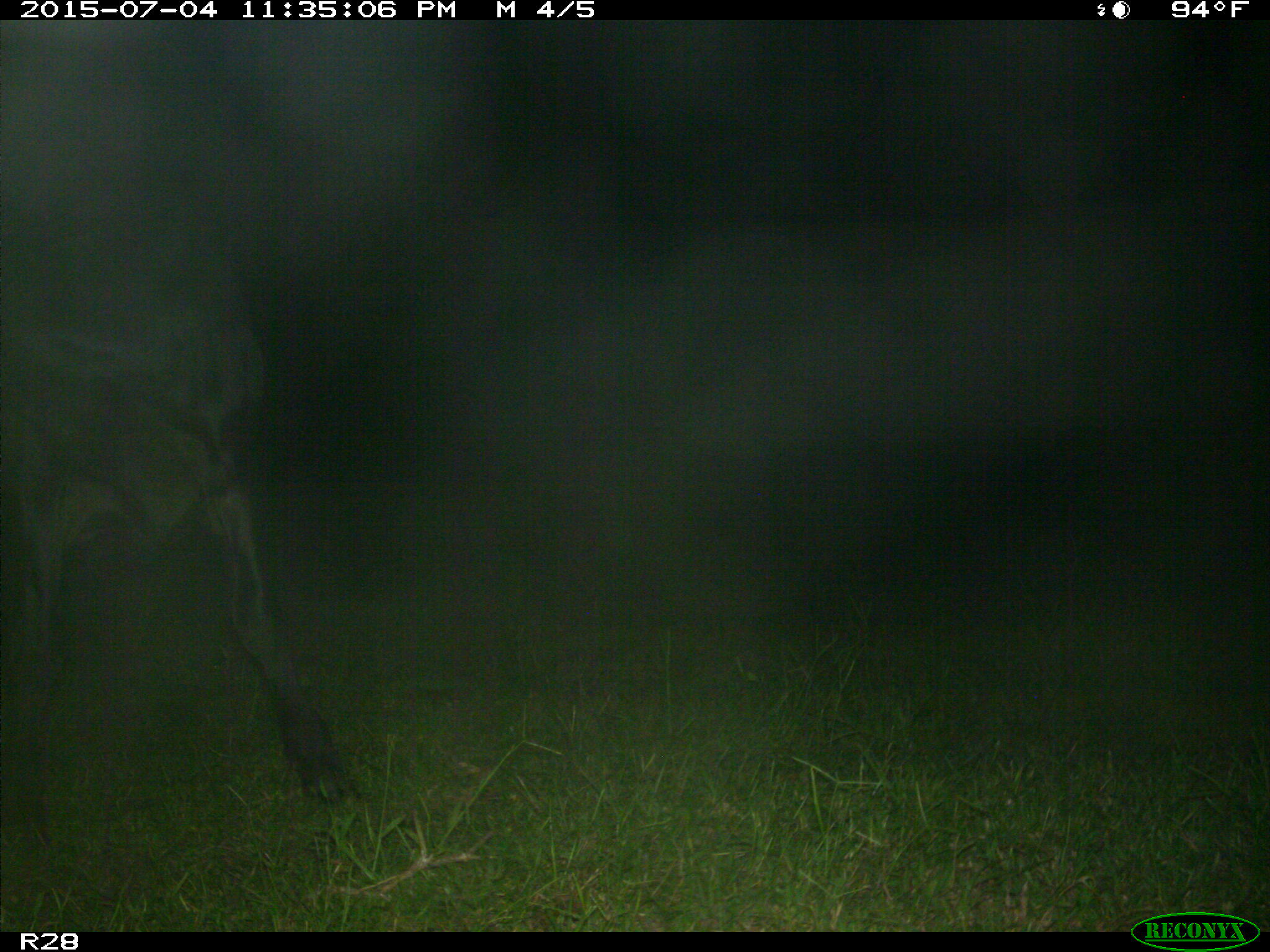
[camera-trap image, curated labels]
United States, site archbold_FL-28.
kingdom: Animalia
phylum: Chordata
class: Mammalia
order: Artiodactyla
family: Bovidae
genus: Bos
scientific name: Bos taurus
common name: domestic cow